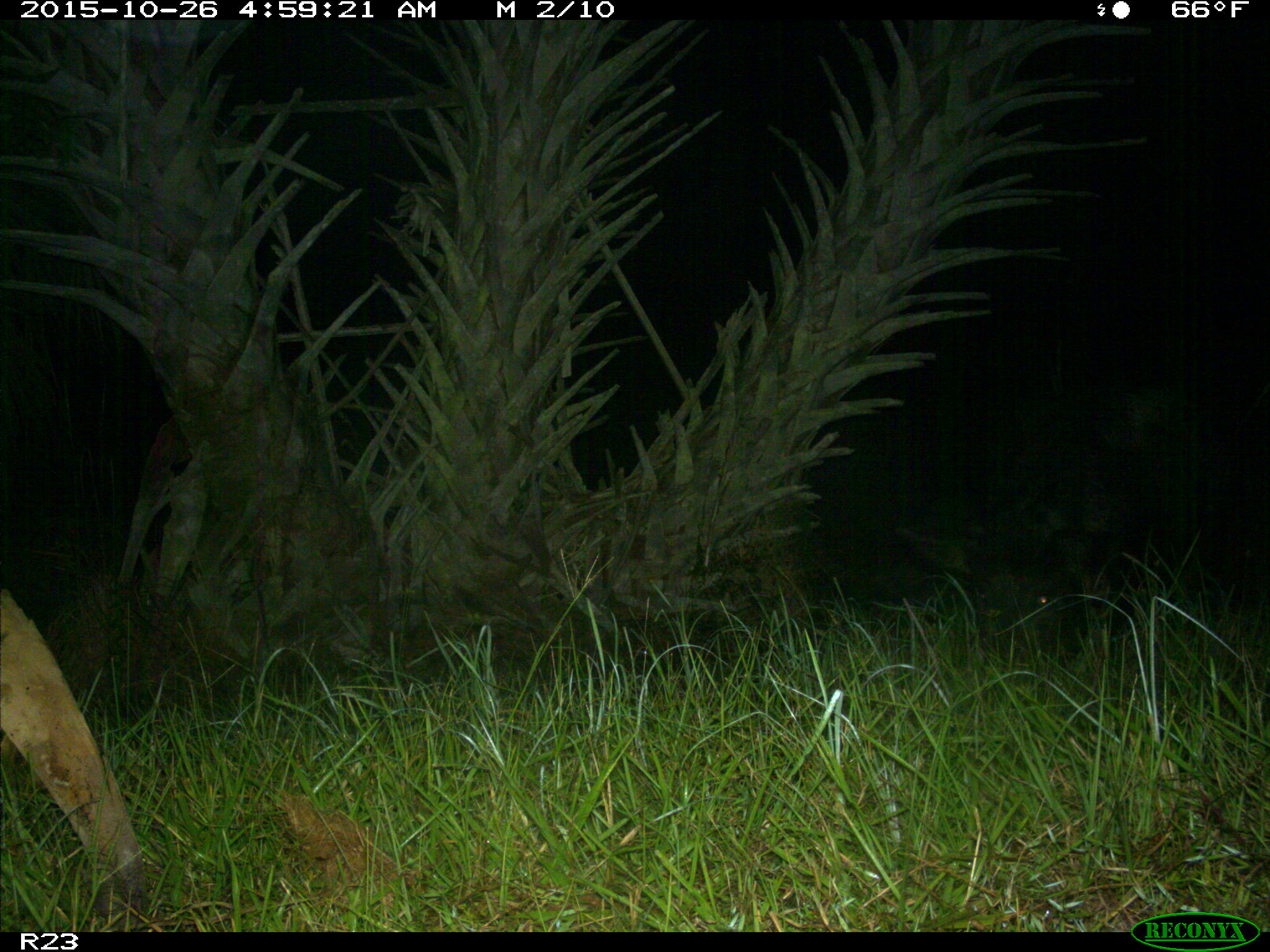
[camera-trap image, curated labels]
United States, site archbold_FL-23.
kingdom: Animalia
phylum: Chordata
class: Mammalia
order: Artiodactyla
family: Suidae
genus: Sus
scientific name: Sus scrofa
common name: wild boar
Sus scrofa (wild boar).